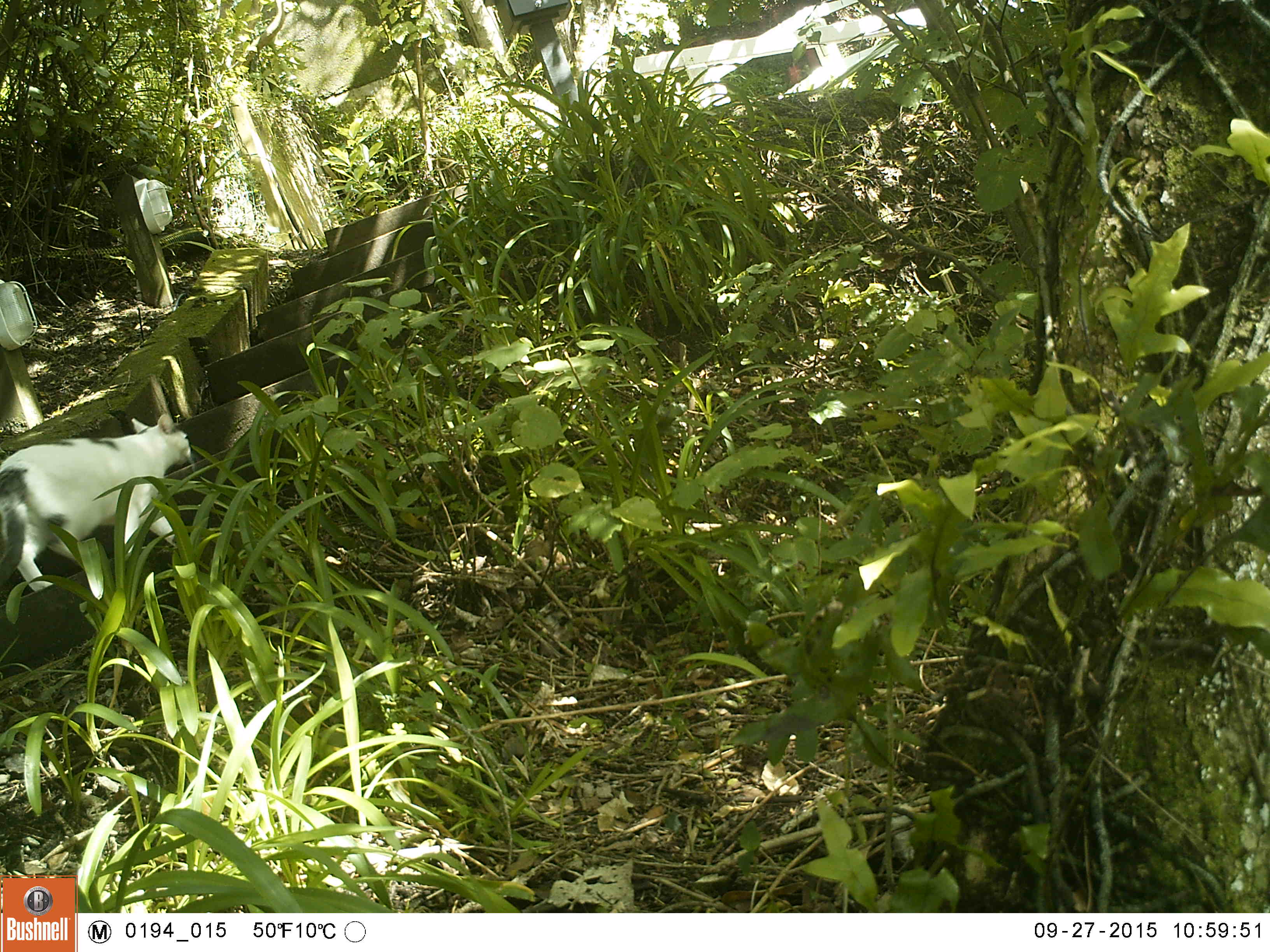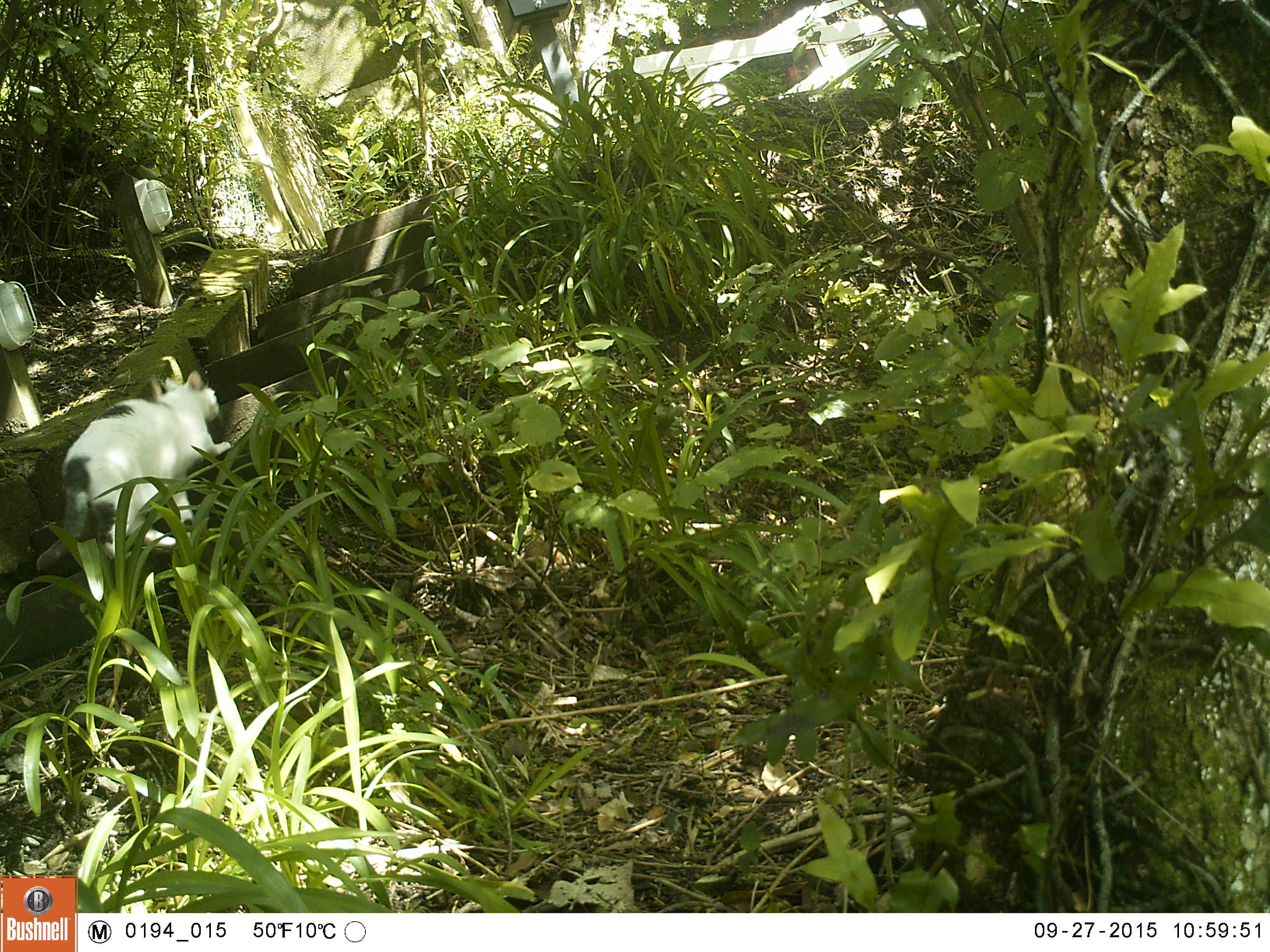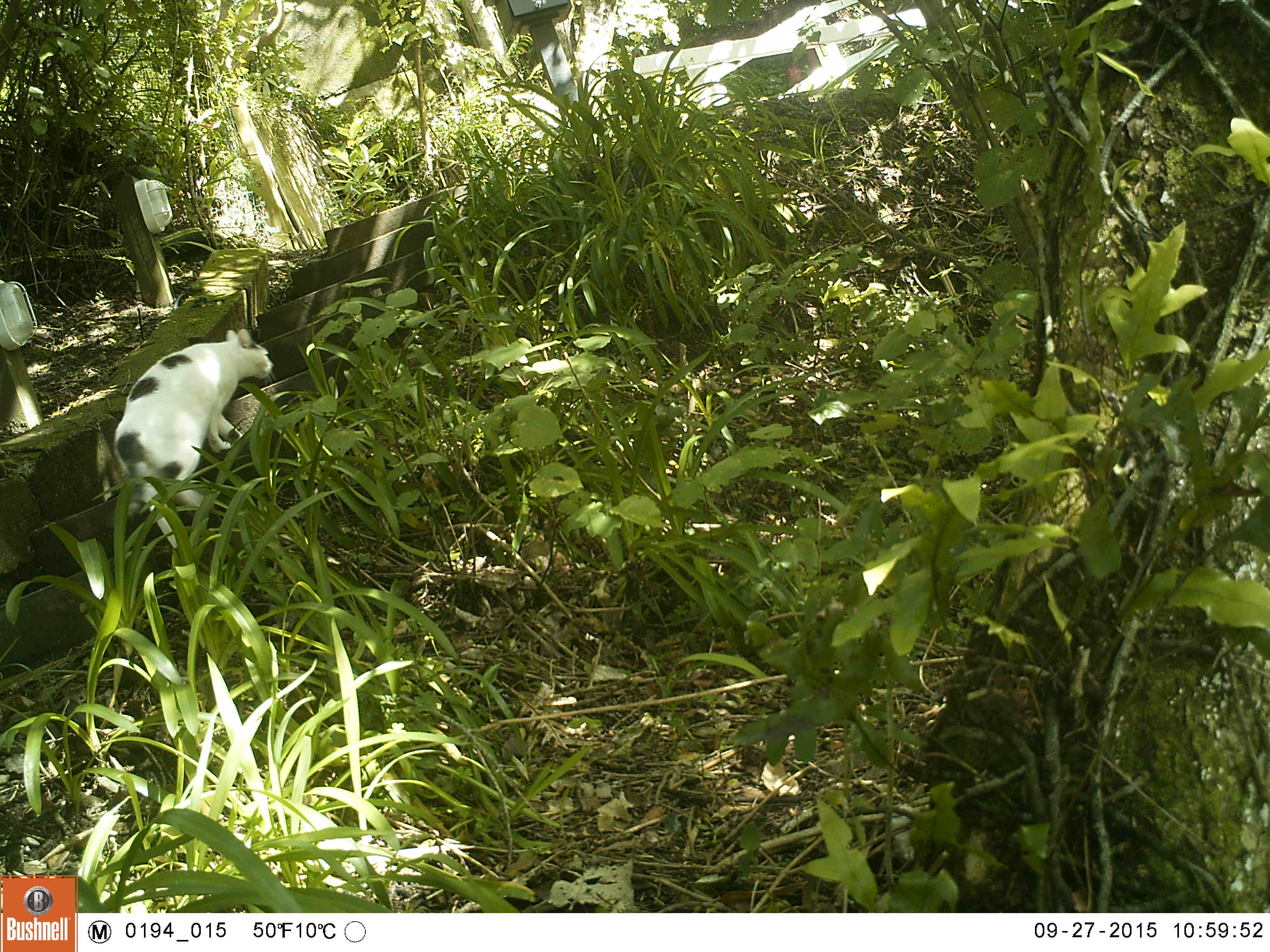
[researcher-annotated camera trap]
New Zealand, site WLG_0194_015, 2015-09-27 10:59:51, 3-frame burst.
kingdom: Animalia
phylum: Chordata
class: Mammalia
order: Carnivora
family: Felidae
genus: Felis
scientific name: Felis catus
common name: domestic cat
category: cat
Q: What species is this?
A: Cat (domestic cat) (Felis catus).